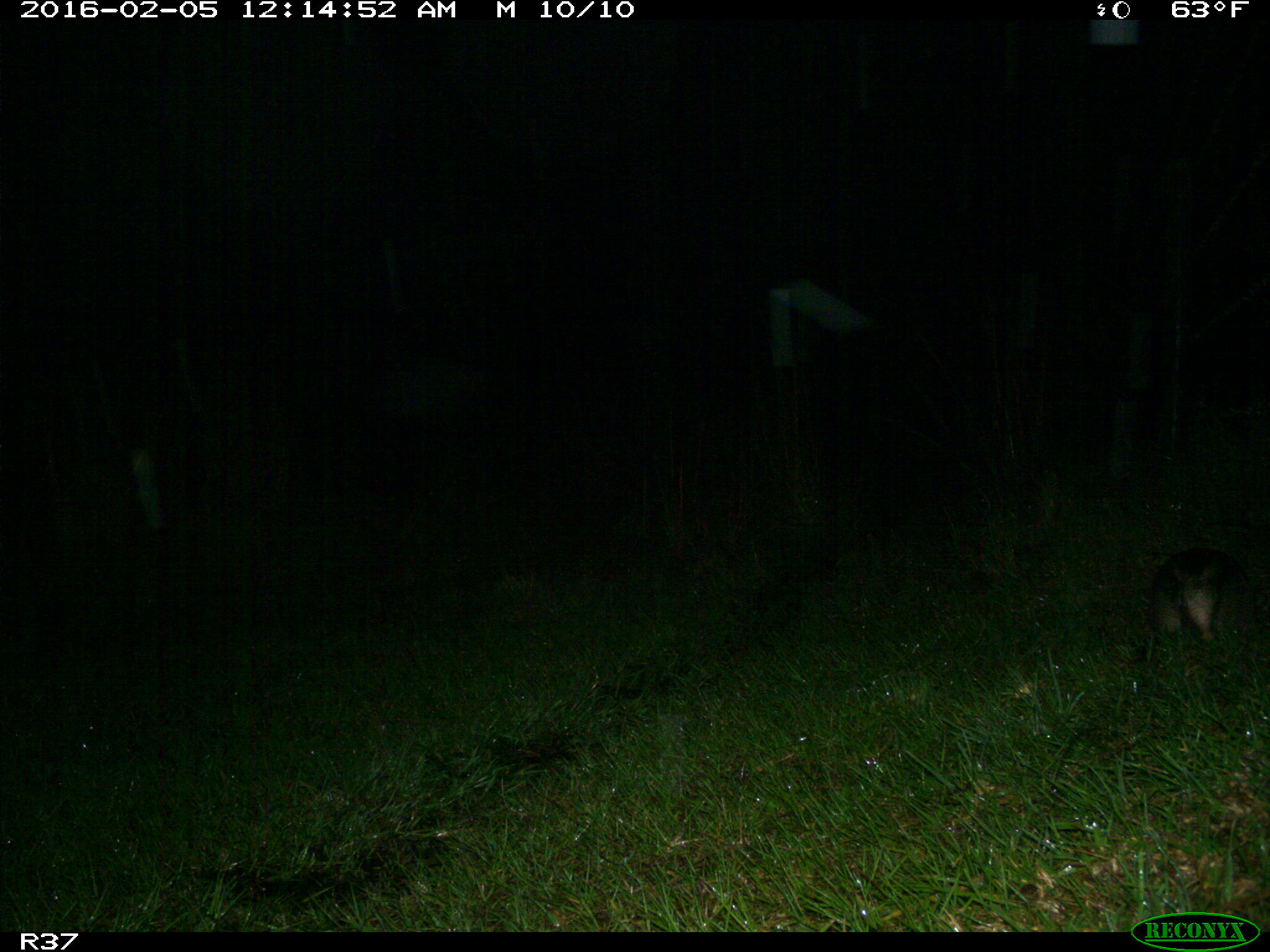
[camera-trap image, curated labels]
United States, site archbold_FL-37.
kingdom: Animalia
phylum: Chordata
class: Mammalia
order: Cingulata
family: Dasypodidae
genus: Dasypus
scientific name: Dasypus novemcinctus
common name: nine-banded armadillo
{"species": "Dasypus novemcinctus (nine-banded armadillo)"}